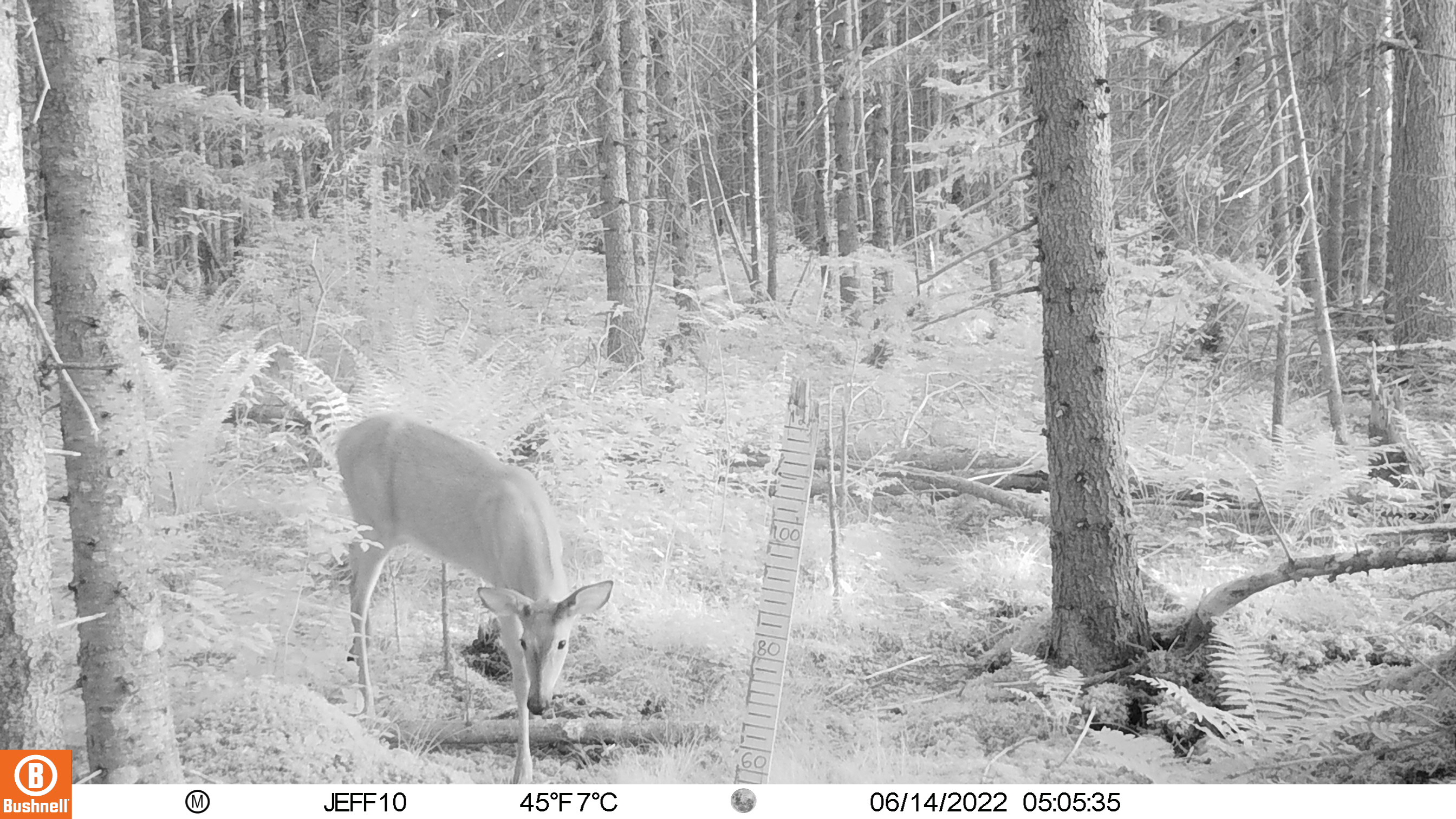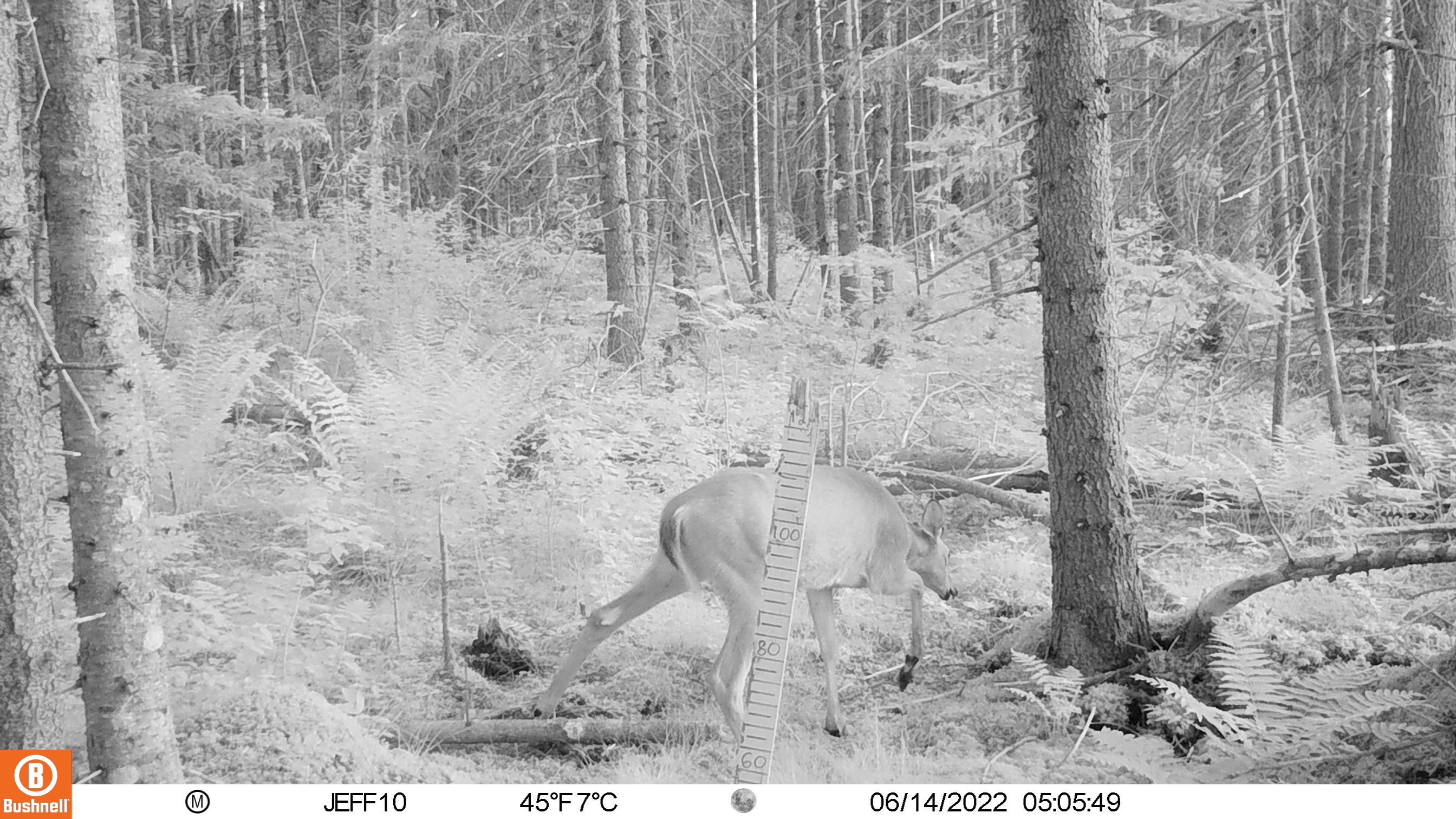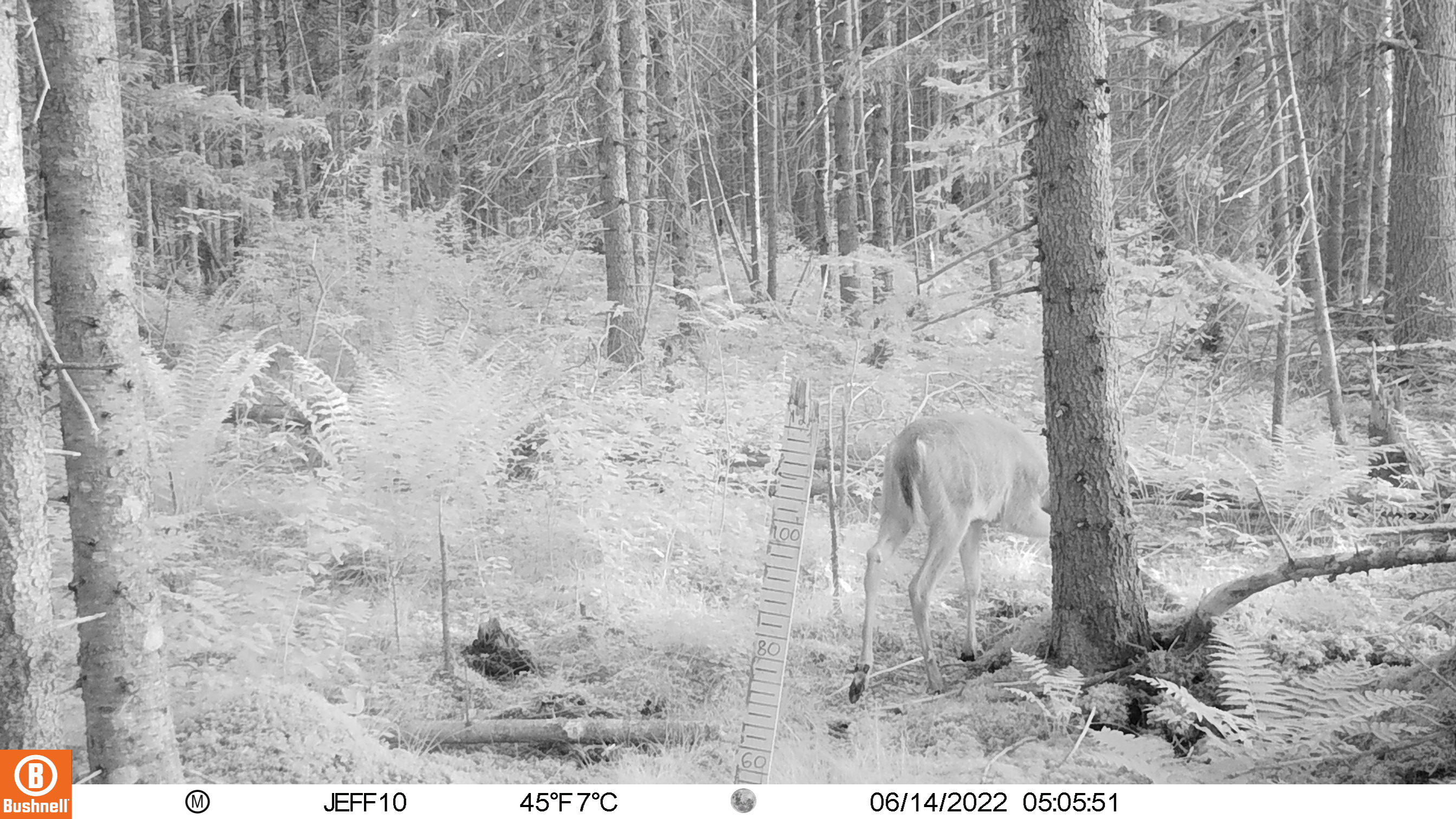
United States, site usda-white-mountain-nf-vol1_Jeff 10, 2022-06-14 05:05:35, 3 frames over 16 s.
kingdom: Animalia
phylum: Chordata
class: Mammalia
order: Artiodactyla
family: Cervidae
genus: Odocoileus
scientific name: Odocoileus virginianus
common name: white-tailed deer